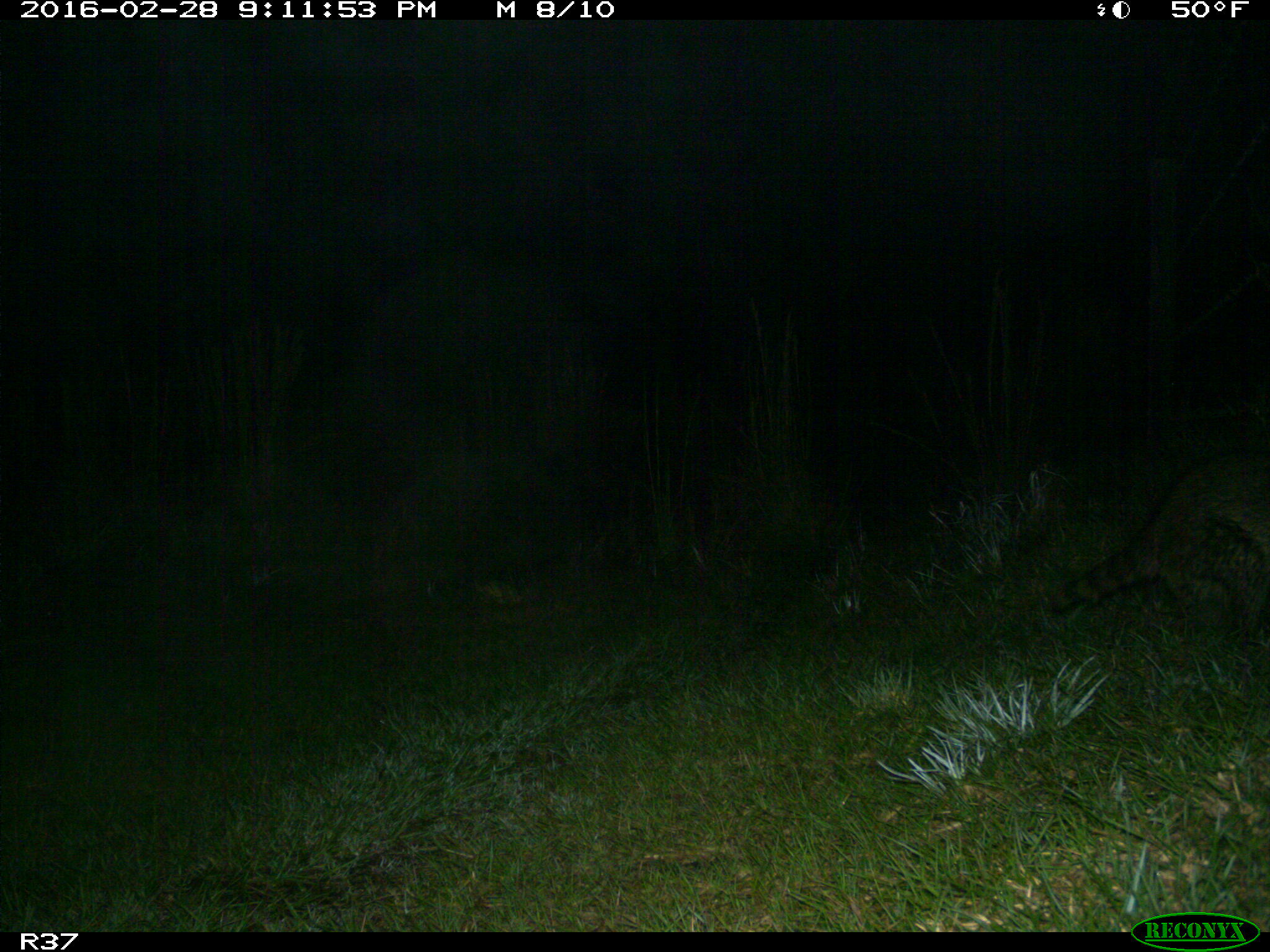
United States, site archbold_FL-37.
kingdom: Animalia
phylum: Chordata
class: Mammalia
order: Carnivora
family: Procyonidae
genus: Procyon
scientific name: Procyon lotor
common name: common raccoon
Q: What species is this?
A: Procyon lotor (common raccoon).